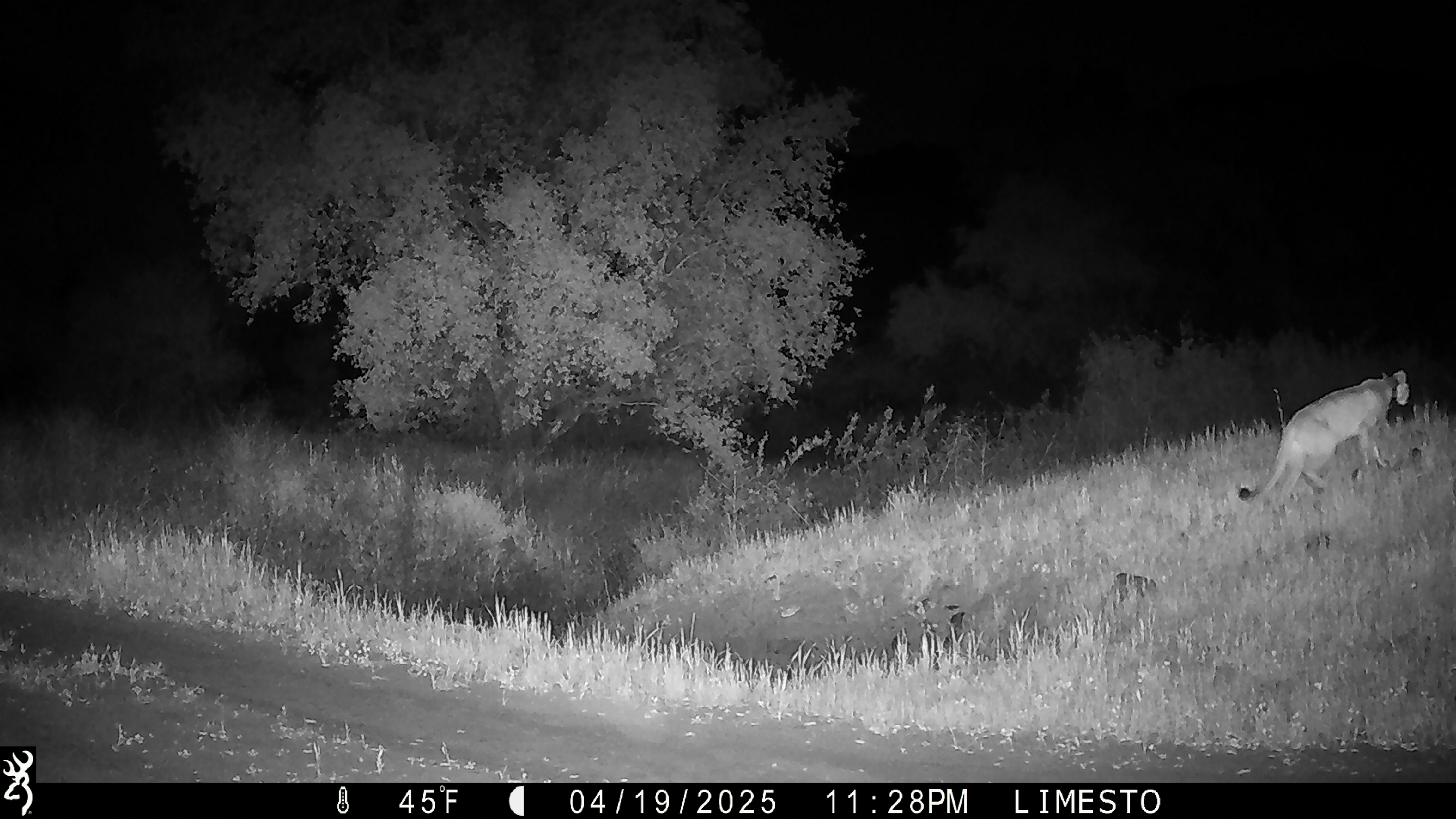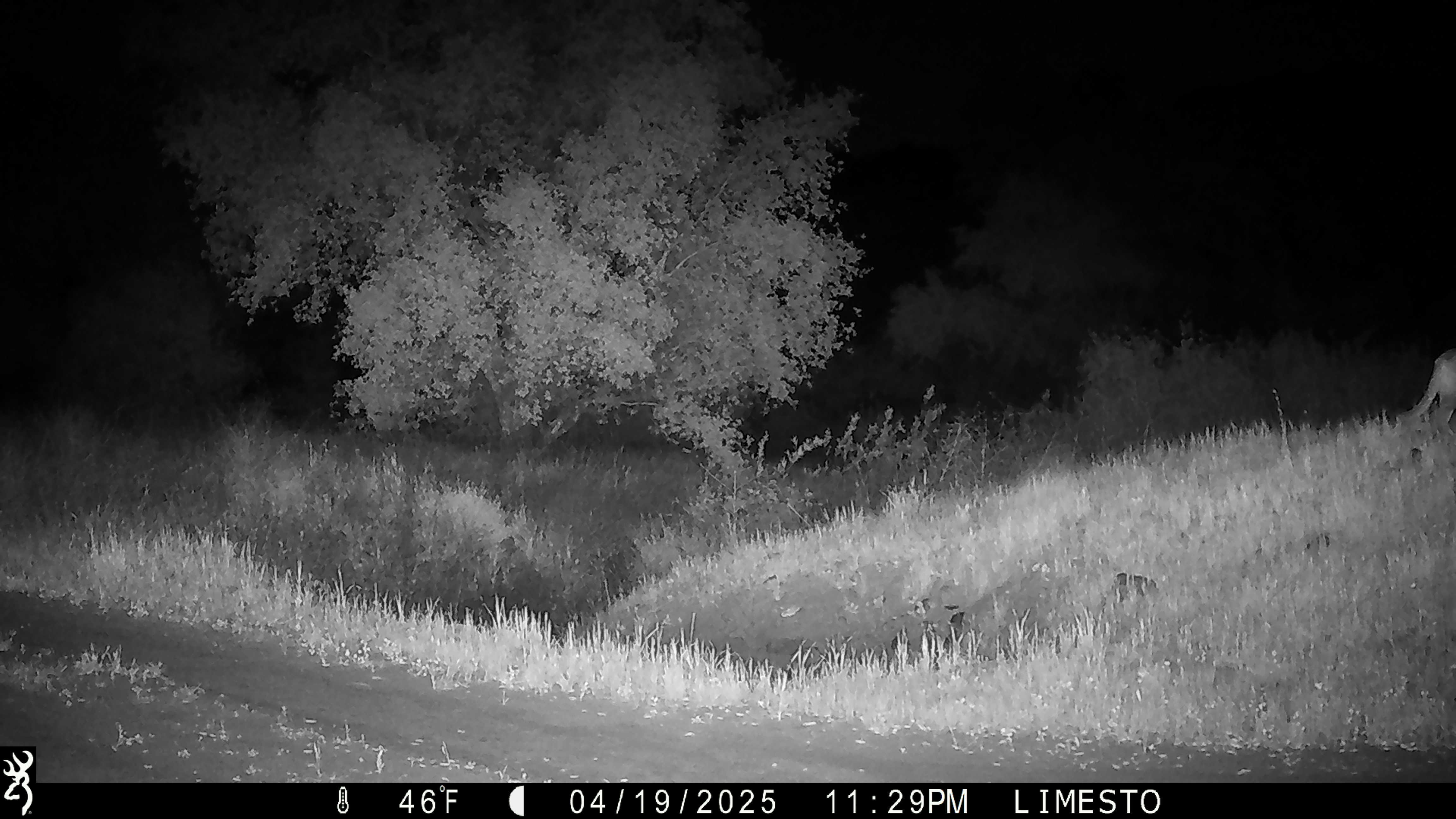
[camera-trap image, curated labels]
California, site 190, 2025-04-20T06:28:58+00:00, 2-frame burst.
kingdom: Animalia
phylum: Chordata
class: Mammalia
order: Carnivora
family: Felidae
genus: Puma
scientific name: Puma concolor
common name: puma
Puma (Puma concolor).